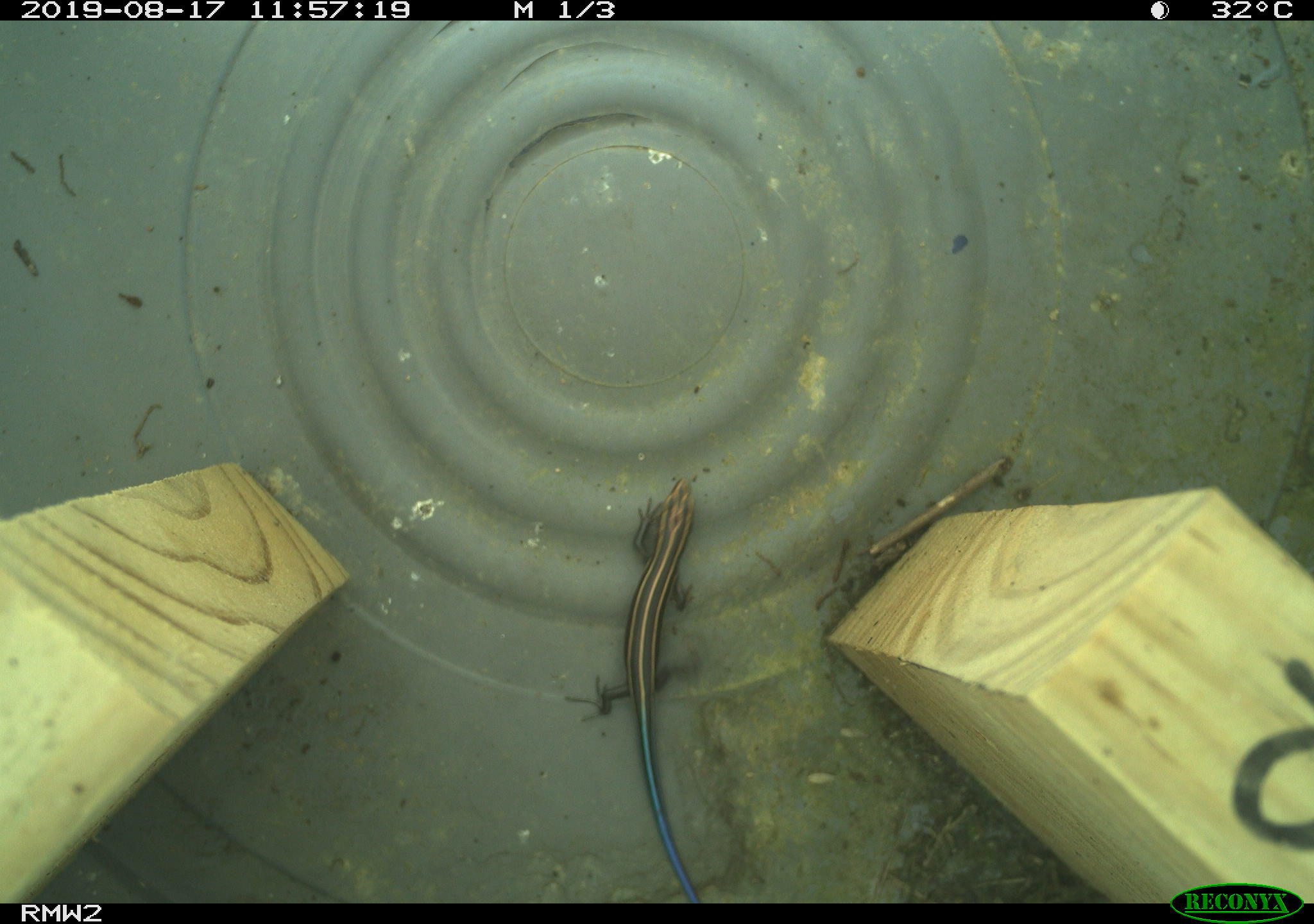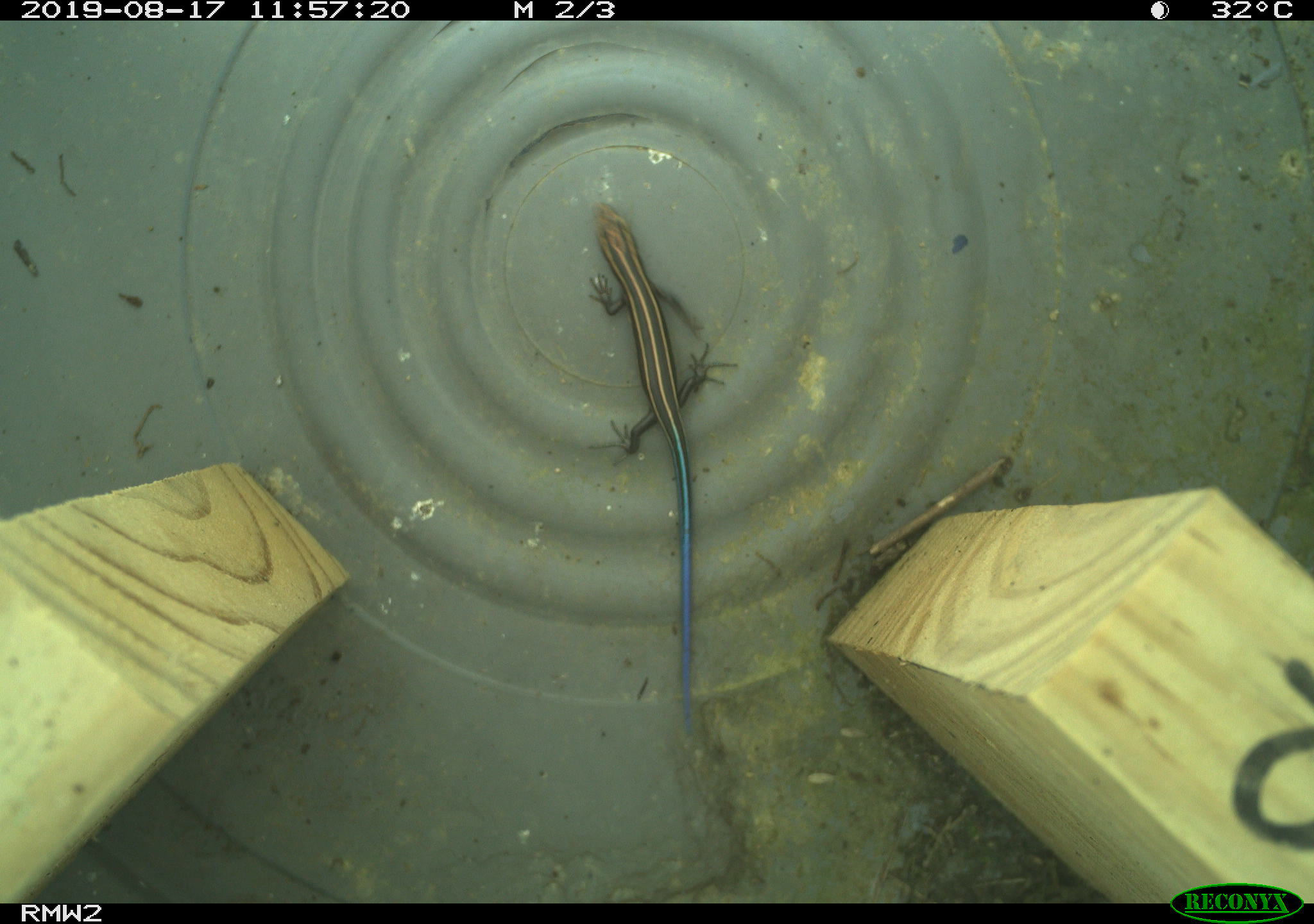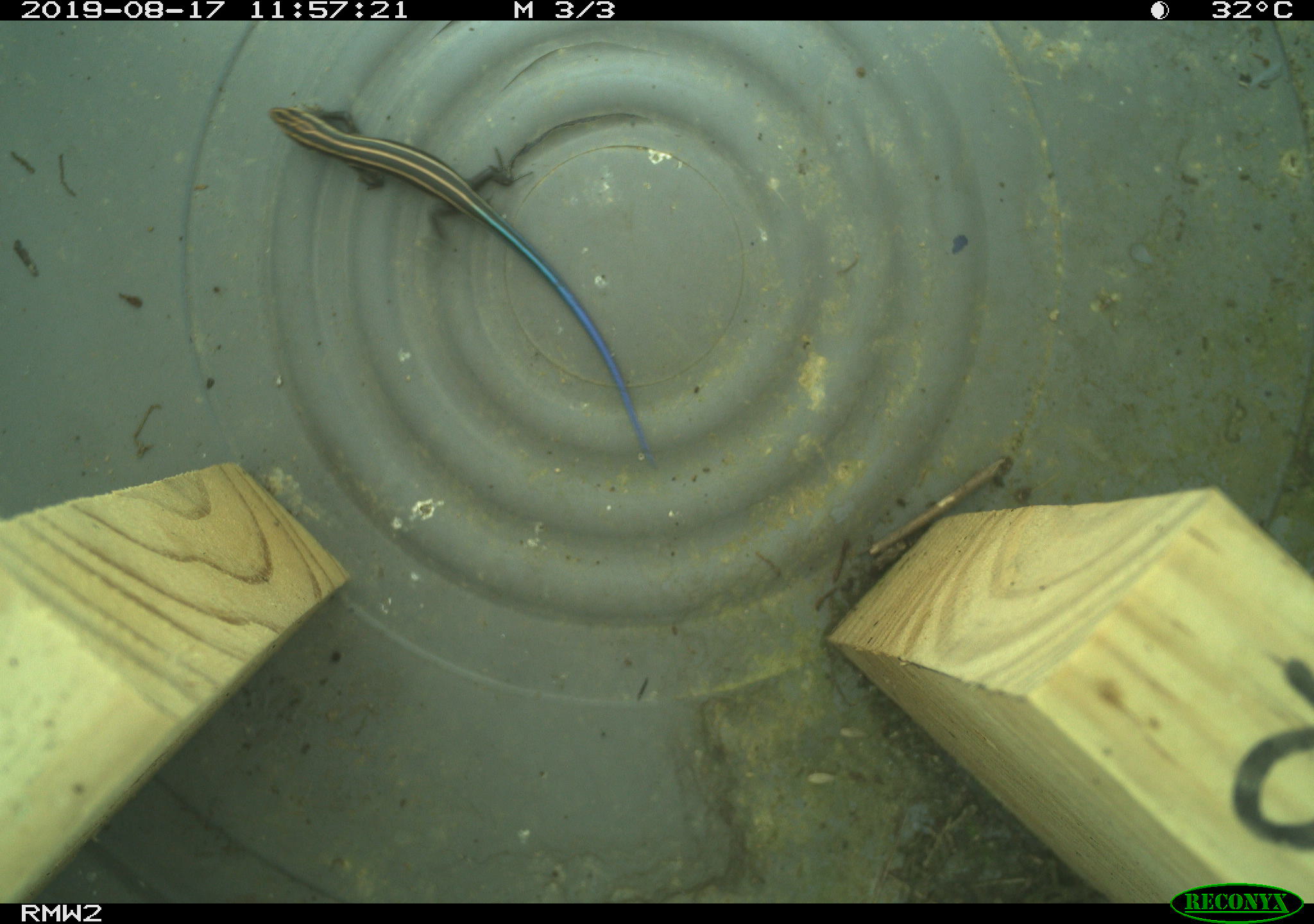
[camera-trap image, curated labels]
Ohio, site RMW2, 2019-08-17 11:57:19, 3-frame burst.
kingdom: Animalia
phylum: Chordata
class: Reptilia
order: Squamata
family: Scincidae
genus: Plestiodon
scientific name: Plestiodon fasciatus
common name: common five-lined skink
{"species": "common five-lined skink (Plestiodon fasciatus)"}